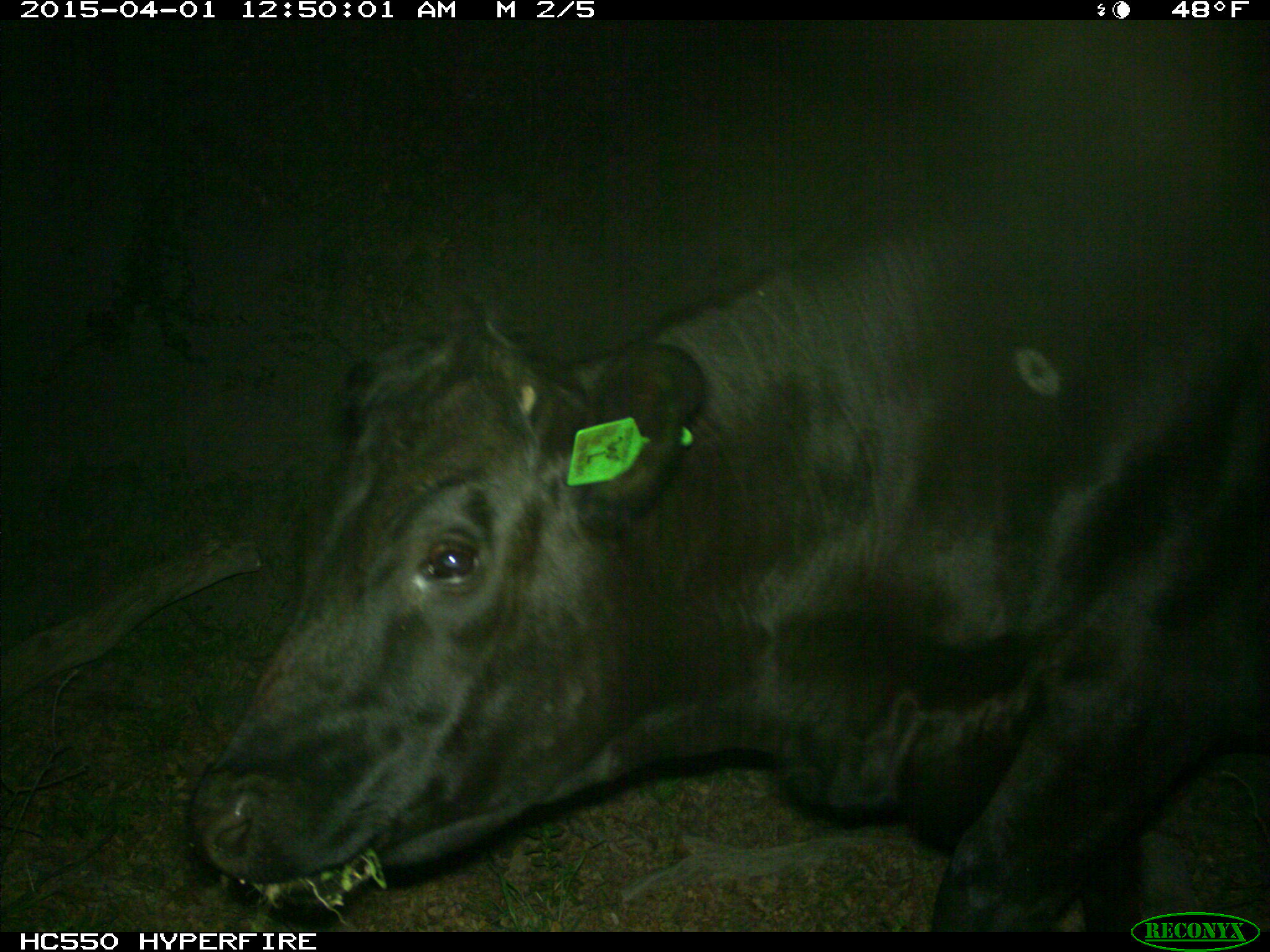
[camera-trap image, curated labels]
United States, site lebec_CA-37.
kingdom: Animalia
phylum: Chordata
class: Mammalia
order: Artiodactyla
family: Bovidae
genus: Bos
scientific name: Bos taurus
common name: domestic cow